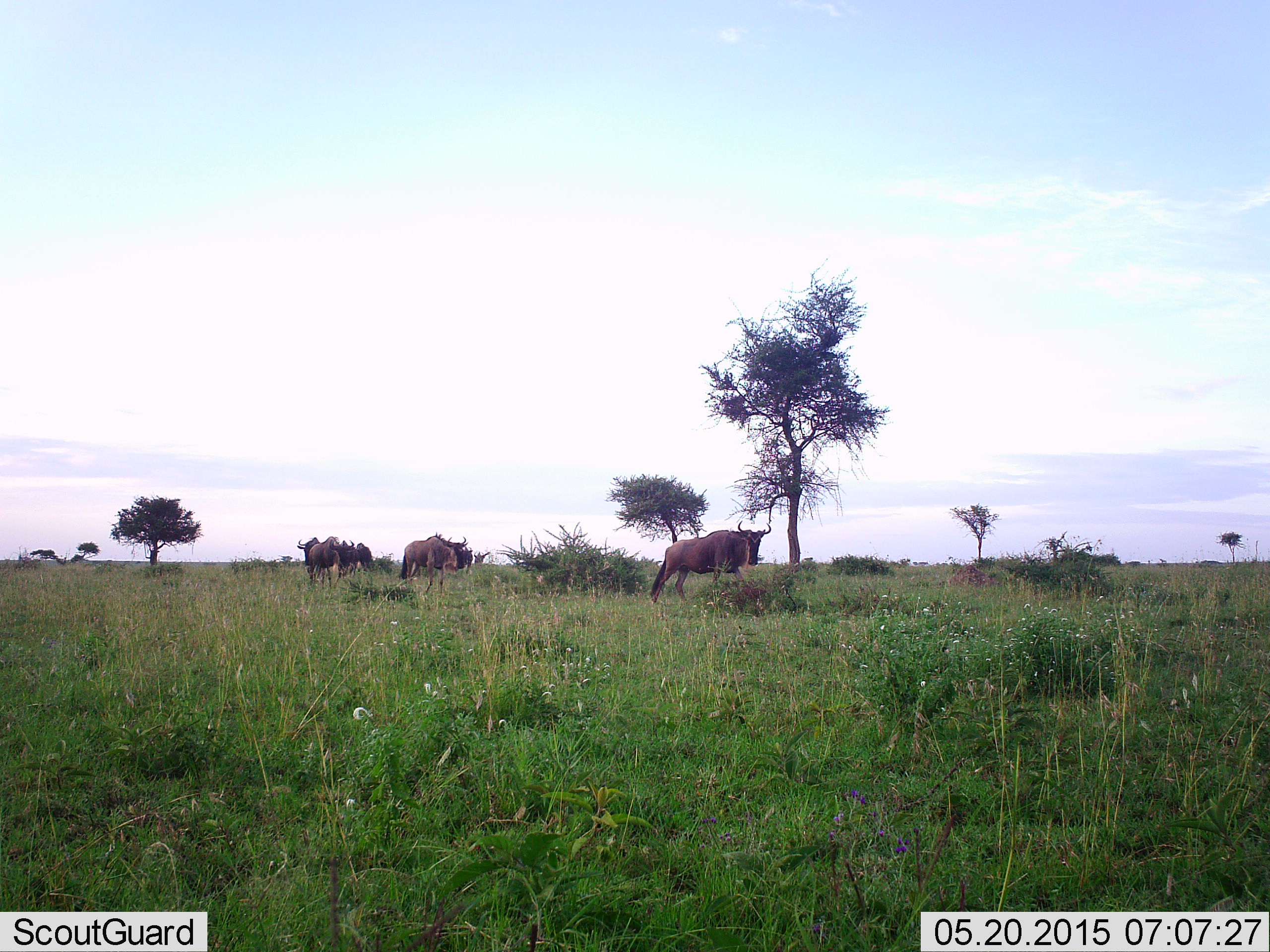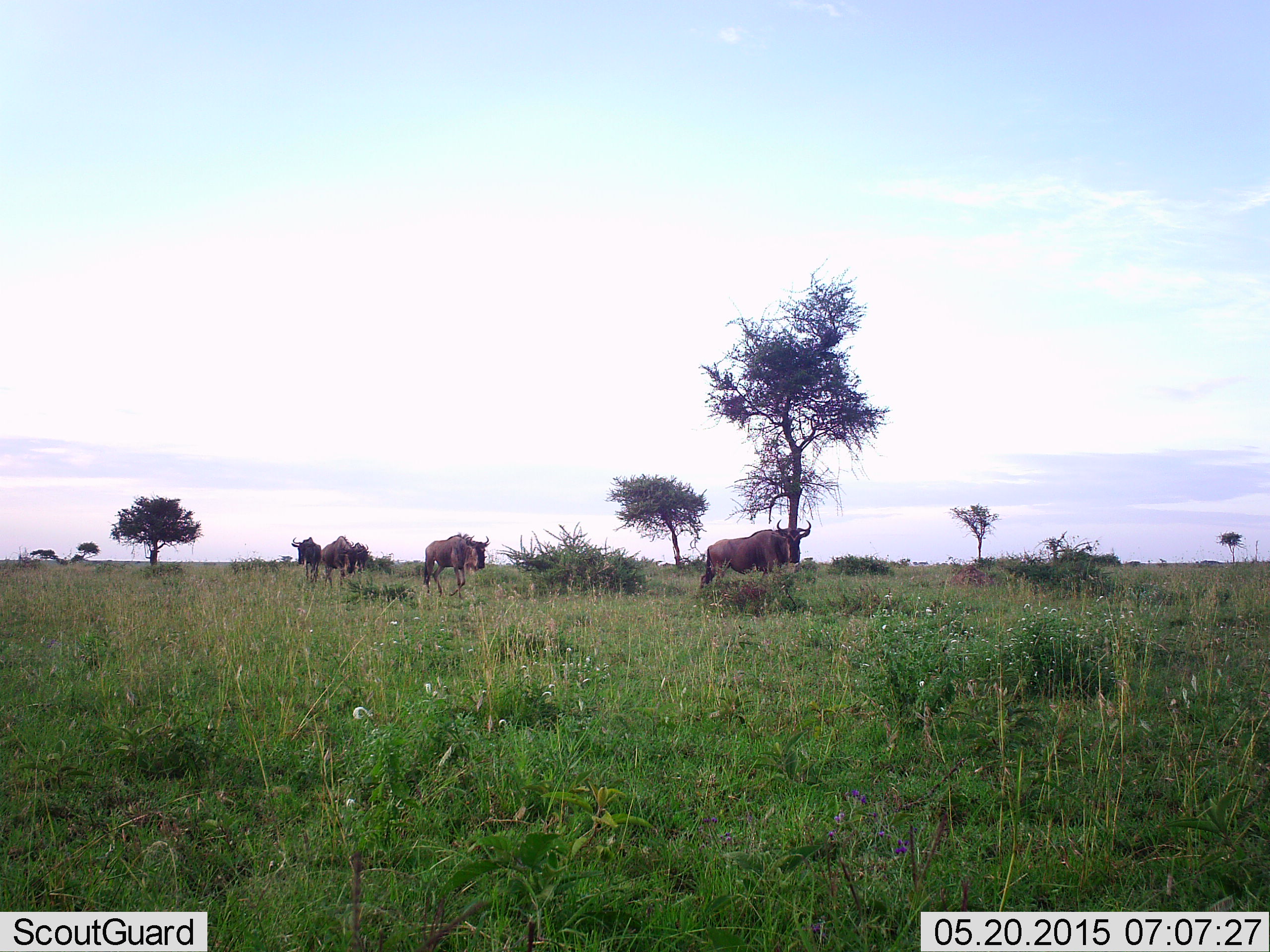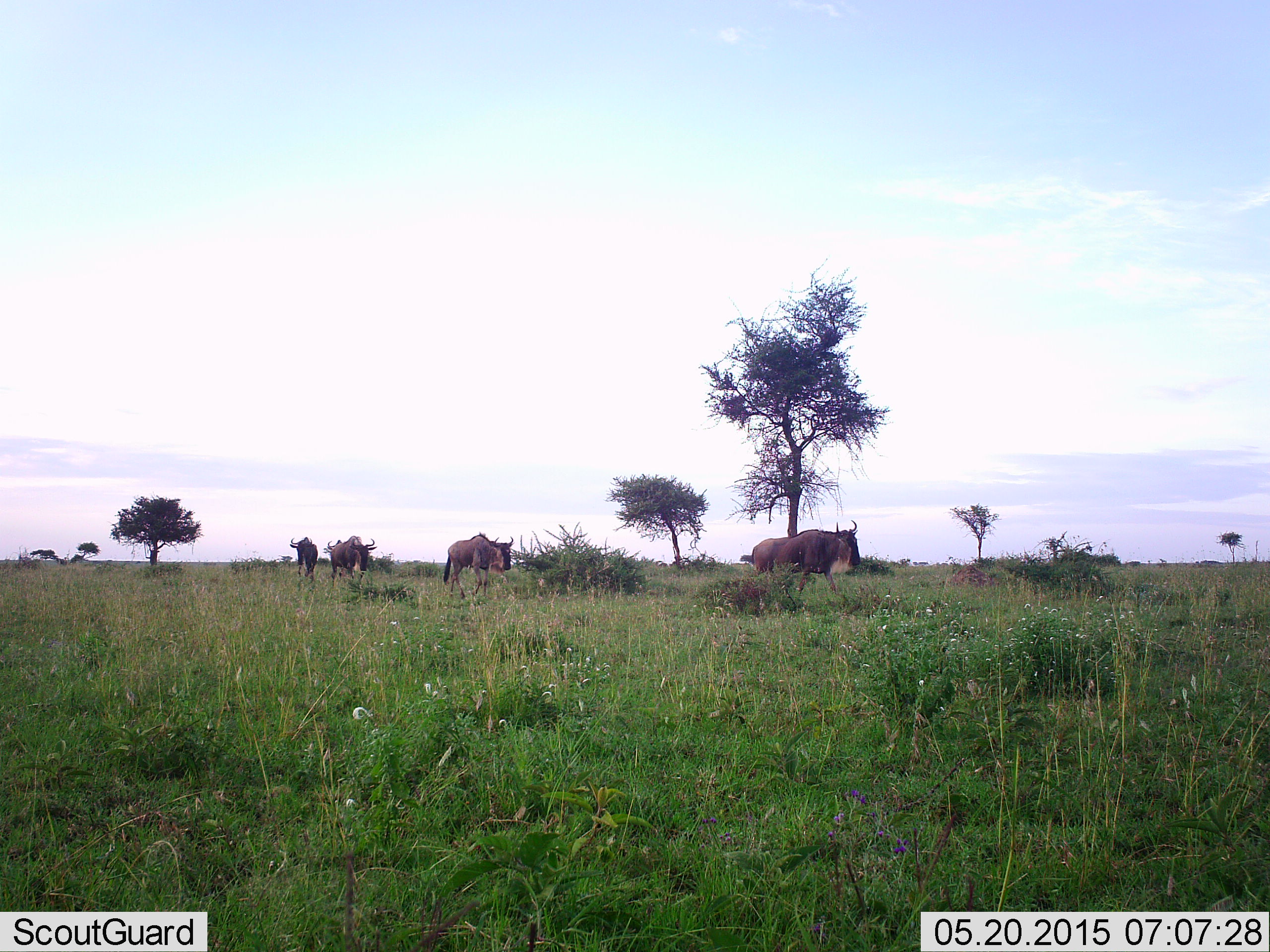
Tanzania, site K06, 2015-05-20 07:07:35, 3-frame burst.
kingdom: Animalia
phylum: Chordata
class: Mammalia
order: Artiodactyla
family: Bovidae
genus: Connochaetes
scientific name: Connochaetes taurinus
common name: blue wildebeest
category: wildebeest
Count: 5.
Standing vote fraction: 40%.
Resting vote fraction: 0%.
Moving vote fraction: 80%.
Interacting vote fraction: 0%.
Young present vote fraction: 0%.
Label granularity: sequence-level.